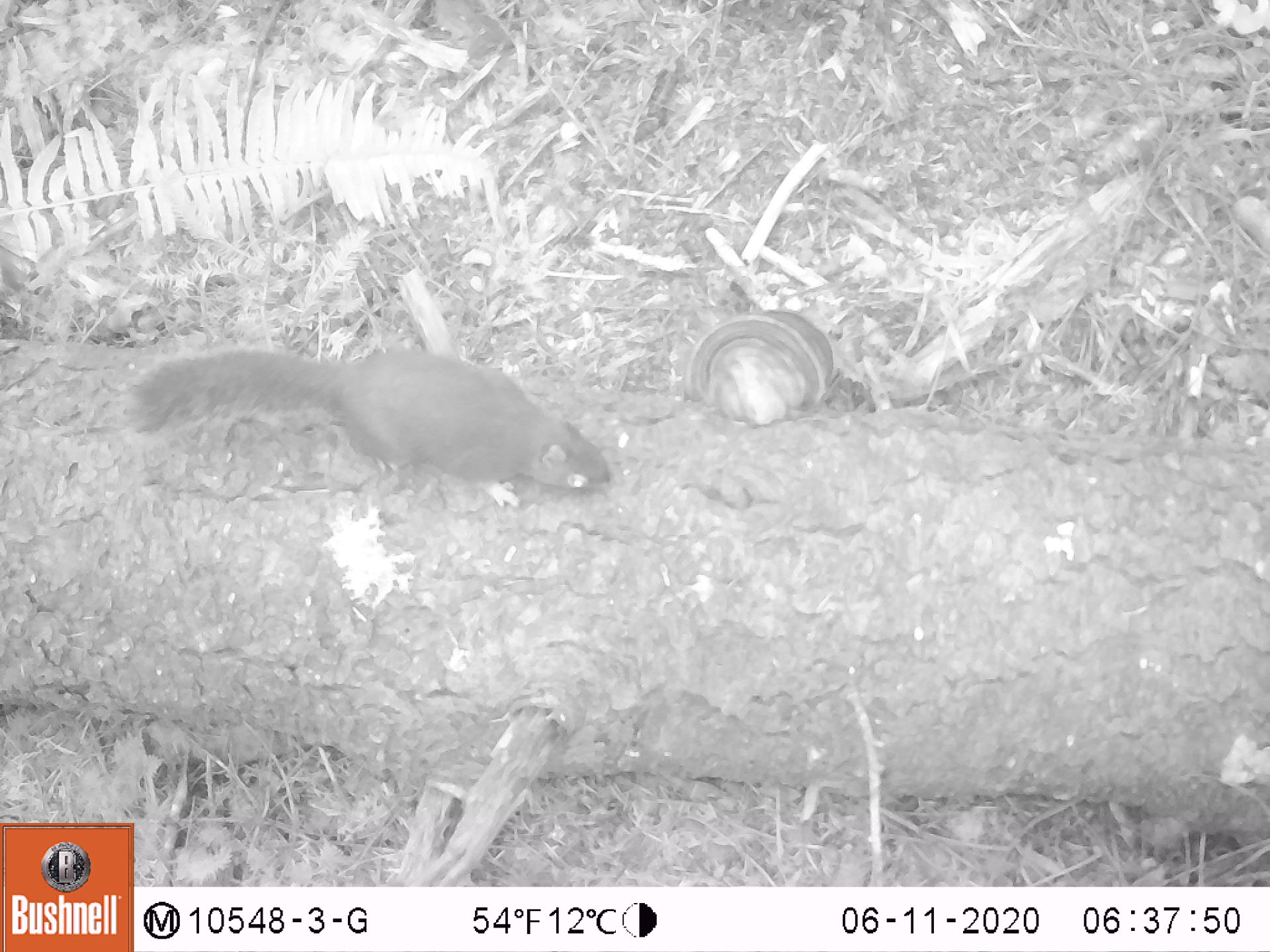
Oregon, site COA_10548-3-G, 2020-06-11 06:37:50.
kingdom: Animalia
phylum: Chordata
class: Mammalia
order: Rodentia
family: Sciuridae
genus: Tamiasciurus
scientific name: Tamiasciurus douglasii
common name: douglas squirrel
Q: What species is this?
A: Douglas squirrel (Tamiasciurus douglasii).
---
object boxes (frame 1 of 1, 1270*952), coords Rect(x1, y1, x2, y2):
douglas squirrel: Rect(123, 337, 617, 510)